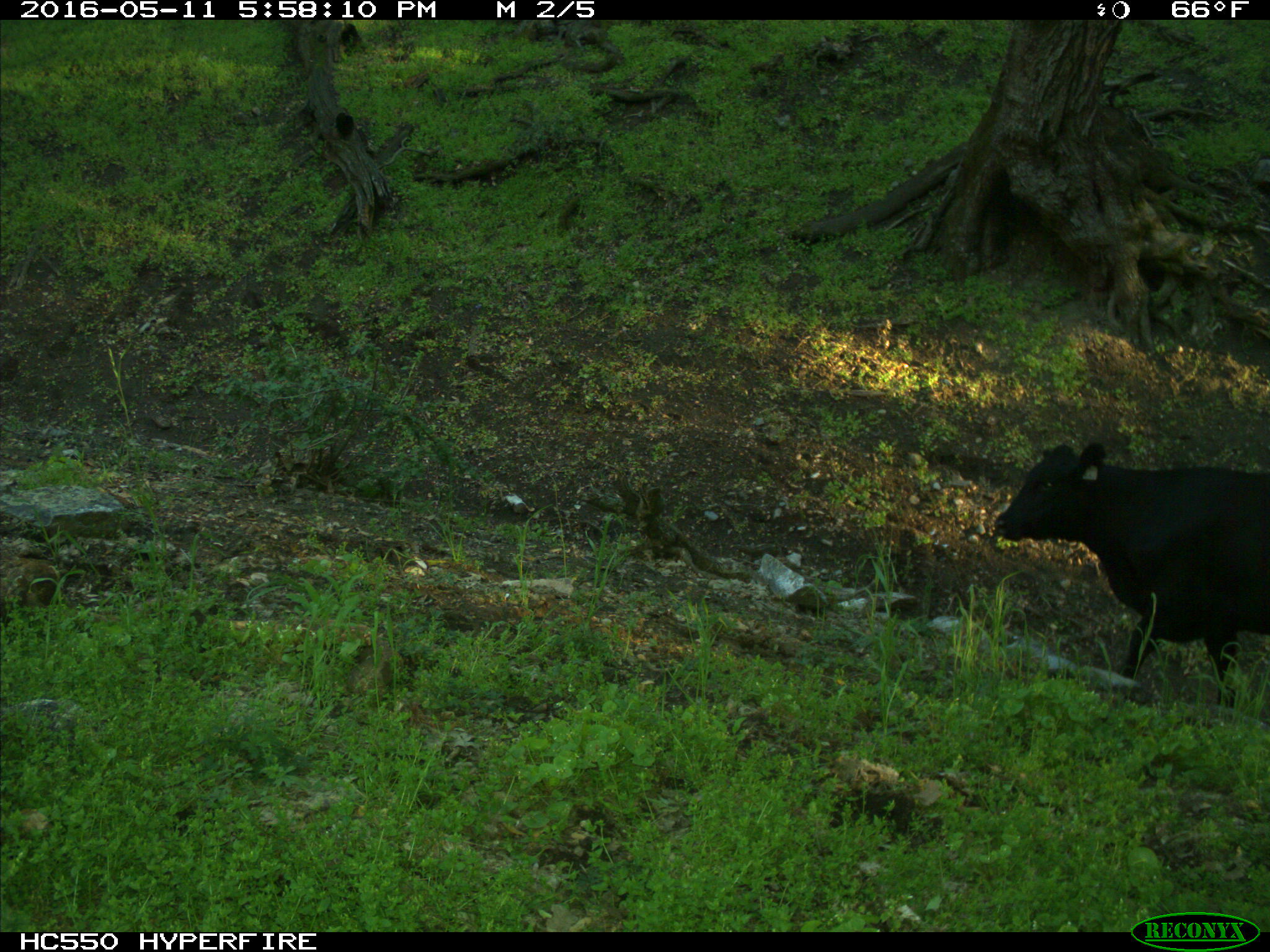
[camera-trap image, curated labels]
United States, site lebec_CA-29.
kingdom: Animalia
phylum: Chordata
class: Mammalia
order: Artiodactyla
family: Bovidae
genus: Bos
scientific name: Bos taurus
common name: domestic cow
Bos taurus (domestic cow).